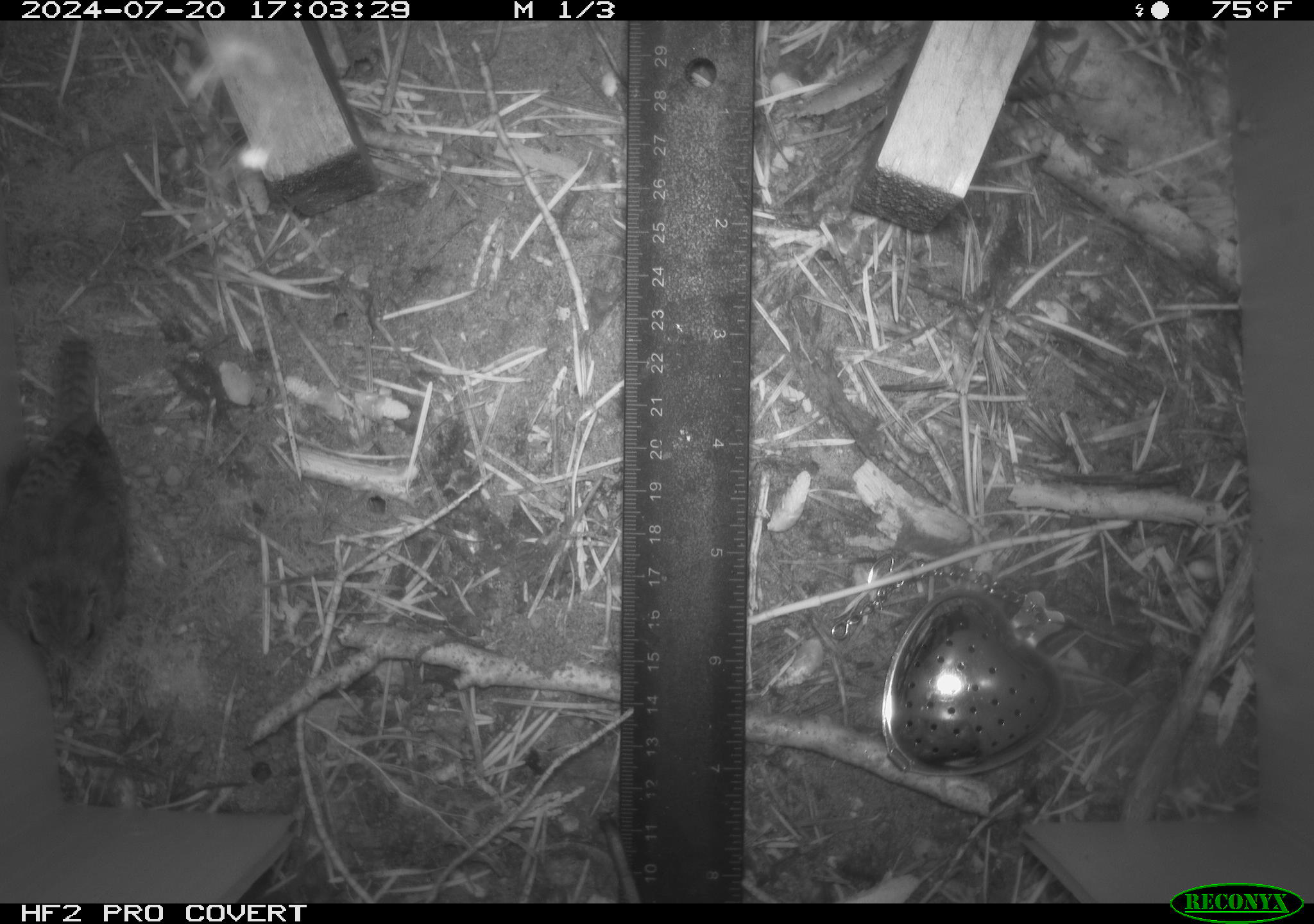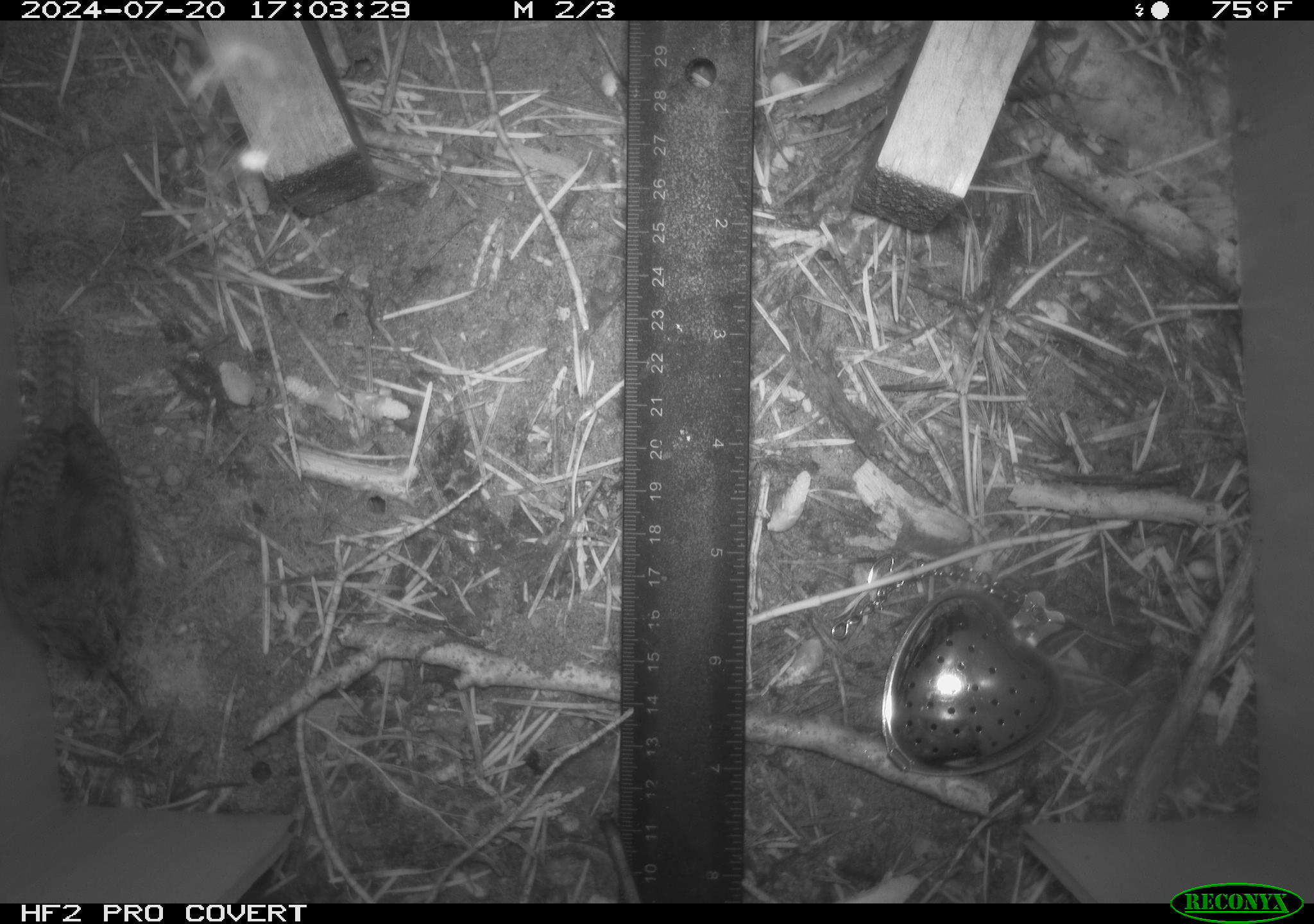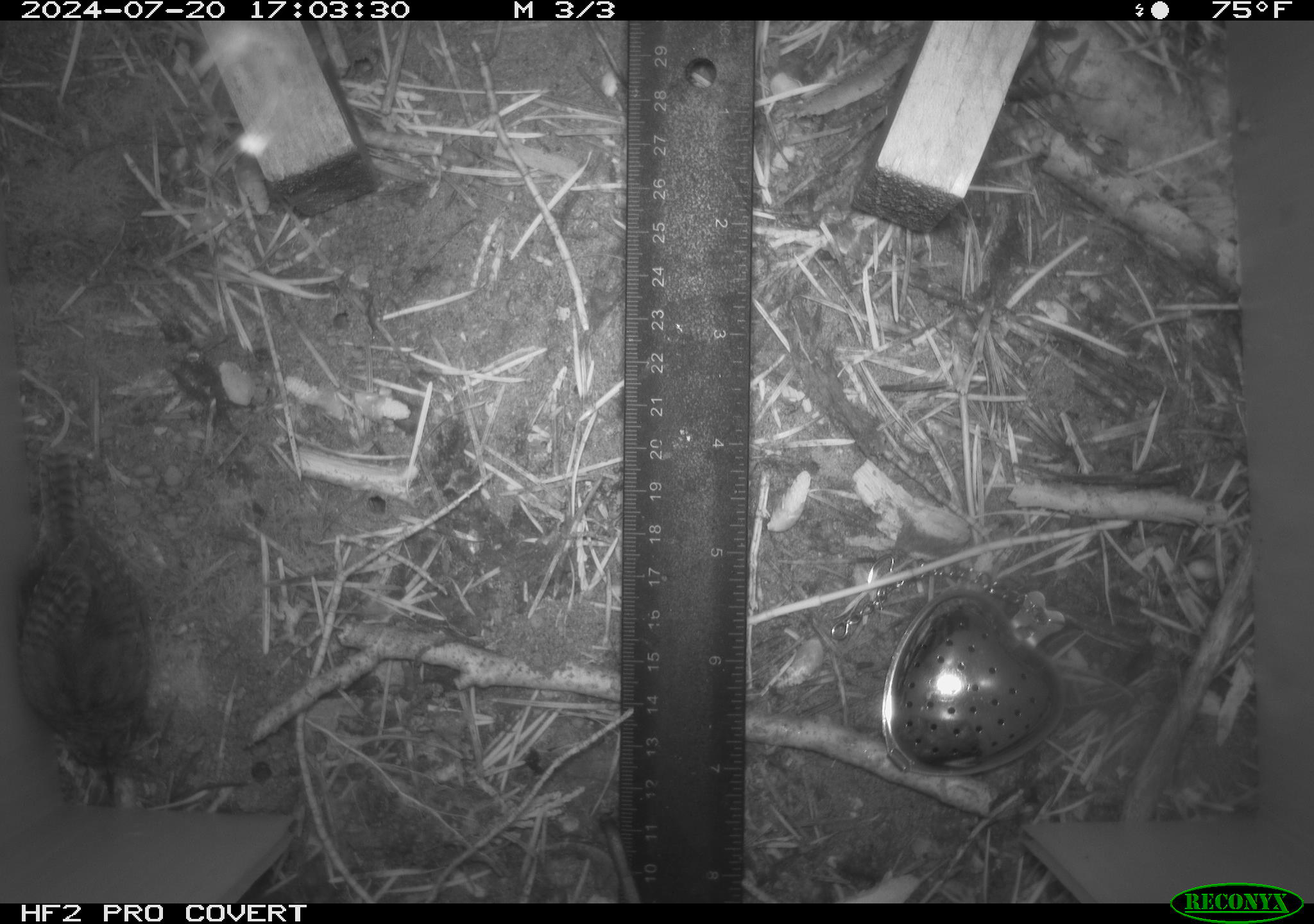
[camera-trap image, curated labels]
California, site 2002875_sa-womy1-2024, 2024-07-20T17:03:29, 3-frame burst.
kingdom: Animalia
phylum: Chordata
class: Aves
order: Passeriformes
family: Troglodytidae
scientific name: Troglodytidae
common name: wren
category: troglodytidae family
Troglodytidae family (wren) (Troglodytidae).